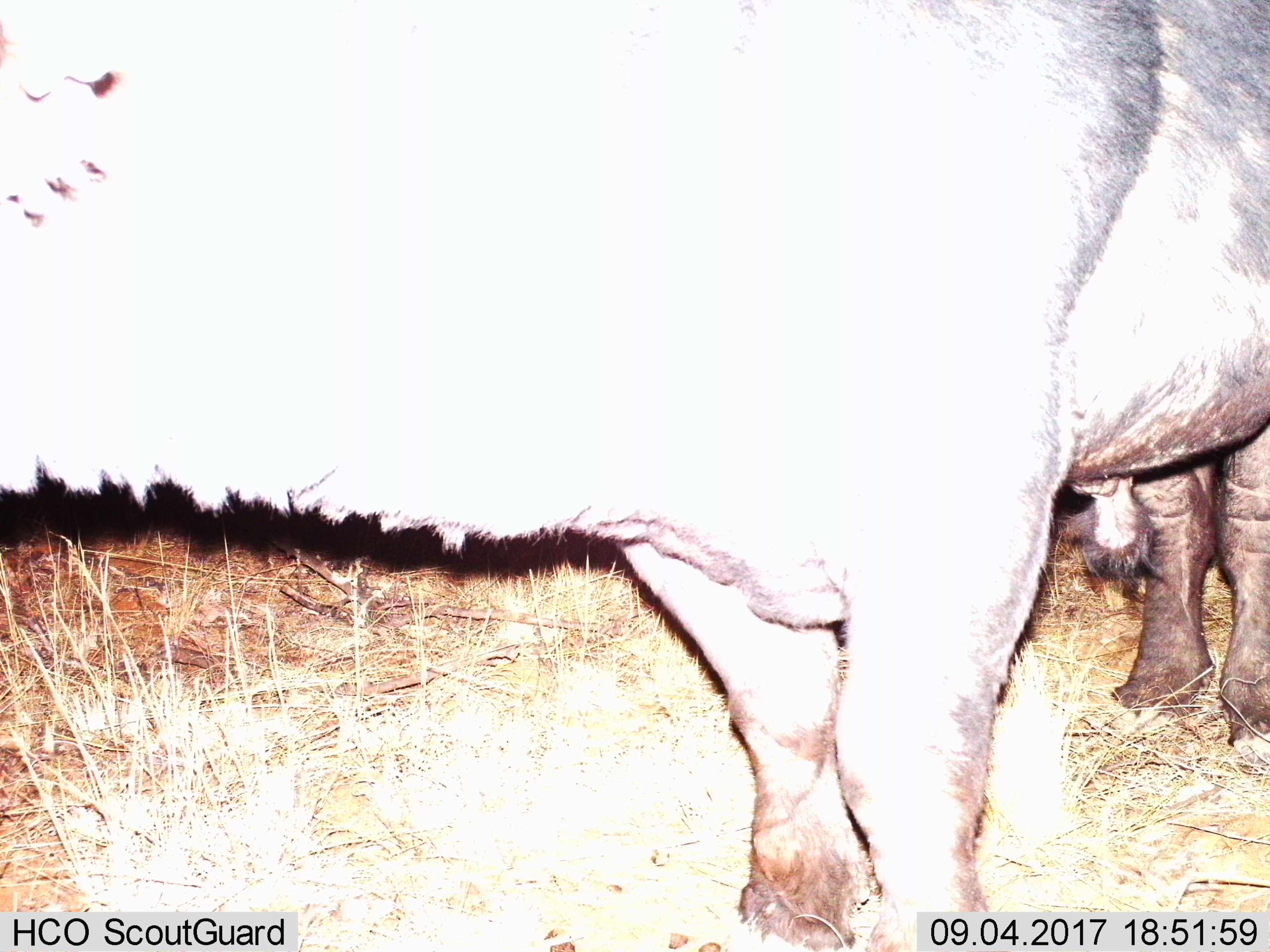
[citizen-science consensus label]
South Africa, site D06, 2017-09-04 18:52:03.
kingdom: Animalia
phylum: Chordata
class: Mammalia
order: Artiodactyla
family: Bovidae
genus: Syncerus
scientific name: Syncerus caffer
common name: cape buffalo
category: buffalo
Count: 1.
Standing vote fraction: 75%.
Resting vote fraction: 0%.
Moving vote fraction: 25%.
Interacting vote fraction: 0%.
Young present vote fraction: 0%.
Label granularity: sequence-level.